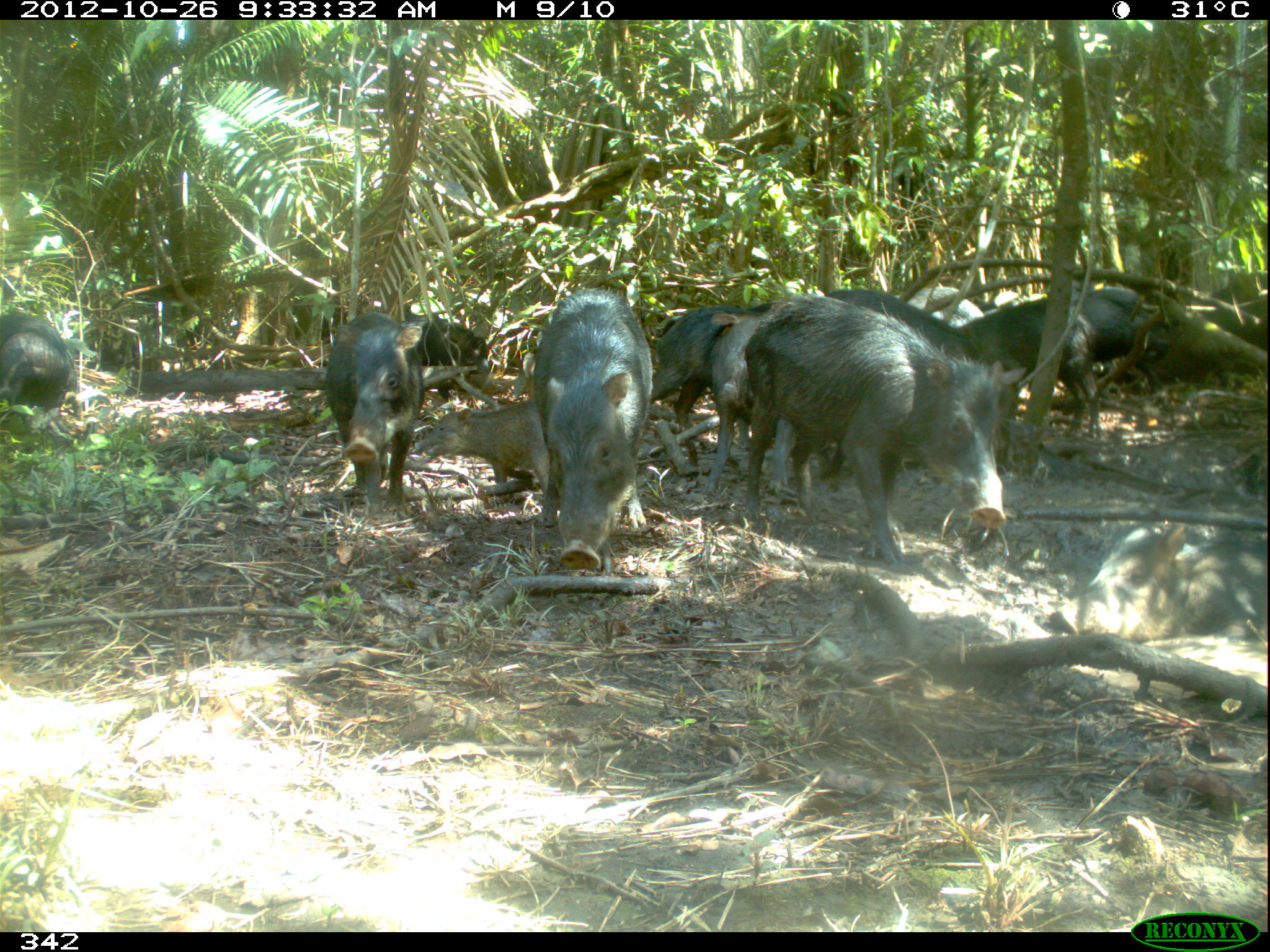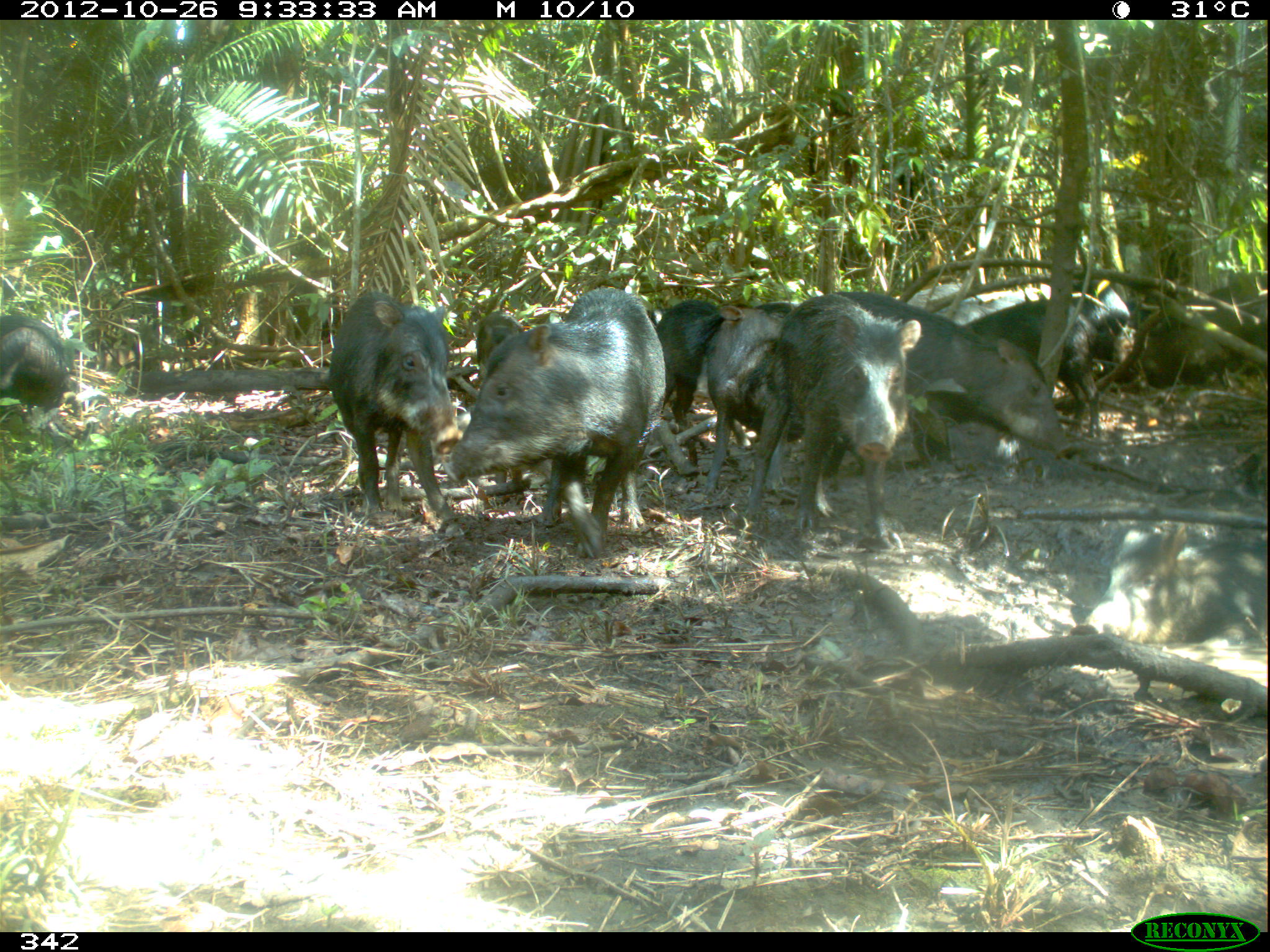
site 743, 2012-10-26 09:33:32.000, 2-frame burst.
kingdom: Animalia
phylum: Chordata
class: Mammalia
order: Artiodactyla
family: Tayassuidae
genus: Tayassu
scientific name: Tayassu pecari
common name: white-lipped peccary